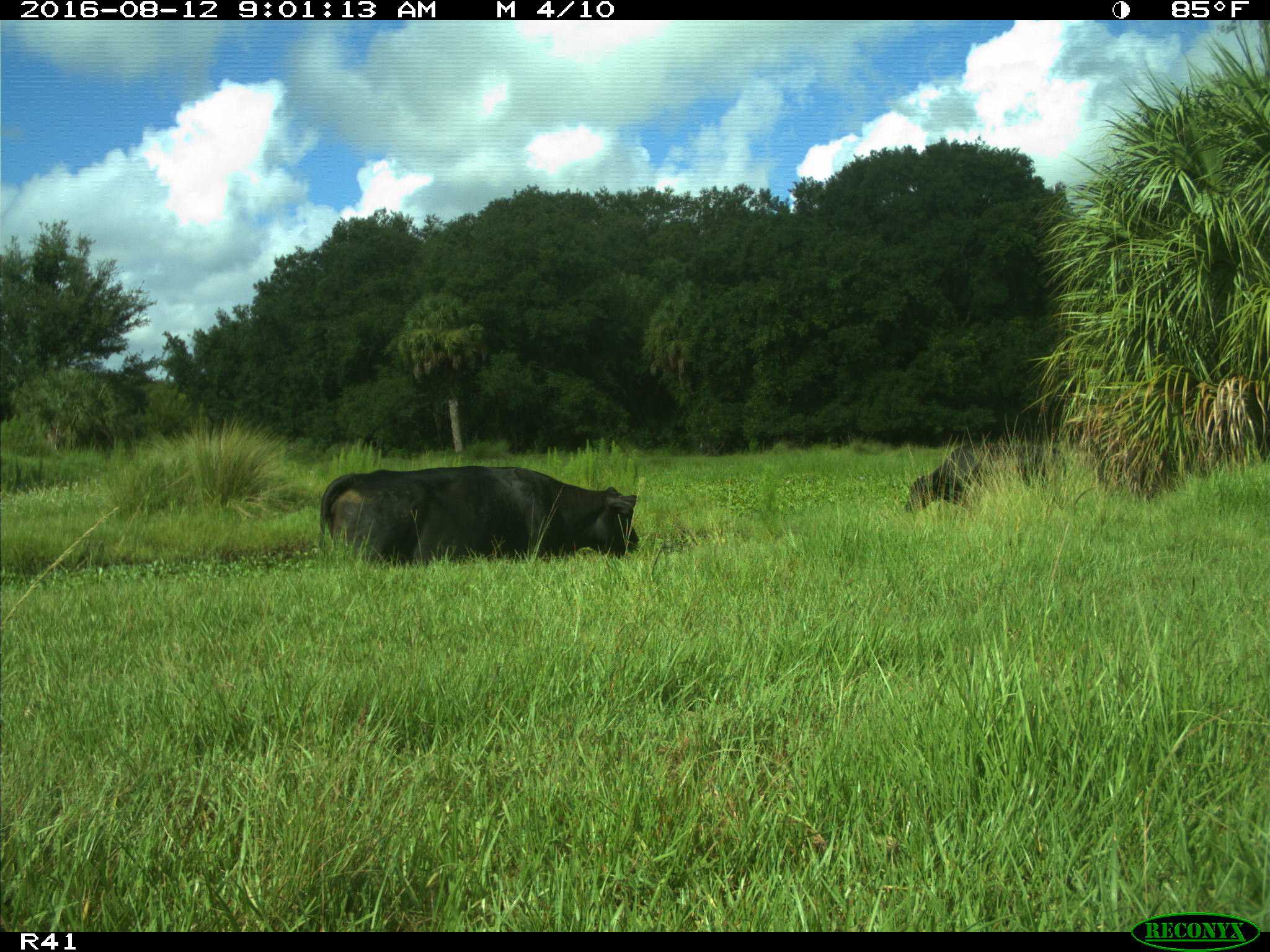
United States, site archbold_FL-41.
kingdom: Animalia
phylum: Chordata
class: Mammalia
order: Artiodactyla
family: Bovidae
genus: Bos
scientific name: Bos taurus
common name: domestic cow